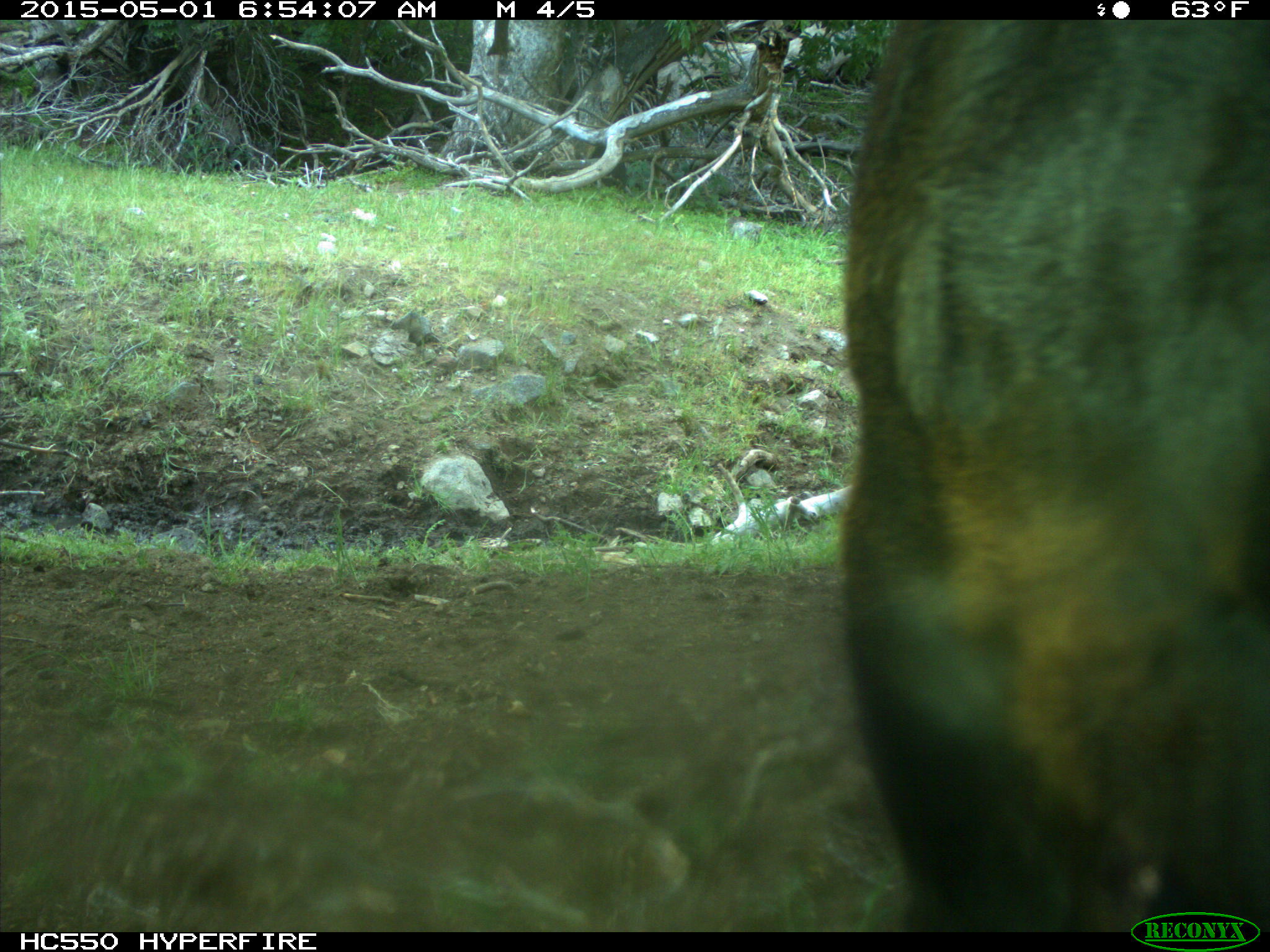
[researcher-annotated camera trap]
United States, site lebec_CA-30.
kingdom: Animalia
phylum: Chordata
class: Mammalia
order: Artiodactyla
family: Bovidae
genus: Bos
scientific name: Bos taurus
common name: domestic cow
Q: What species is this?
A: Bos taurus (domestic cow).